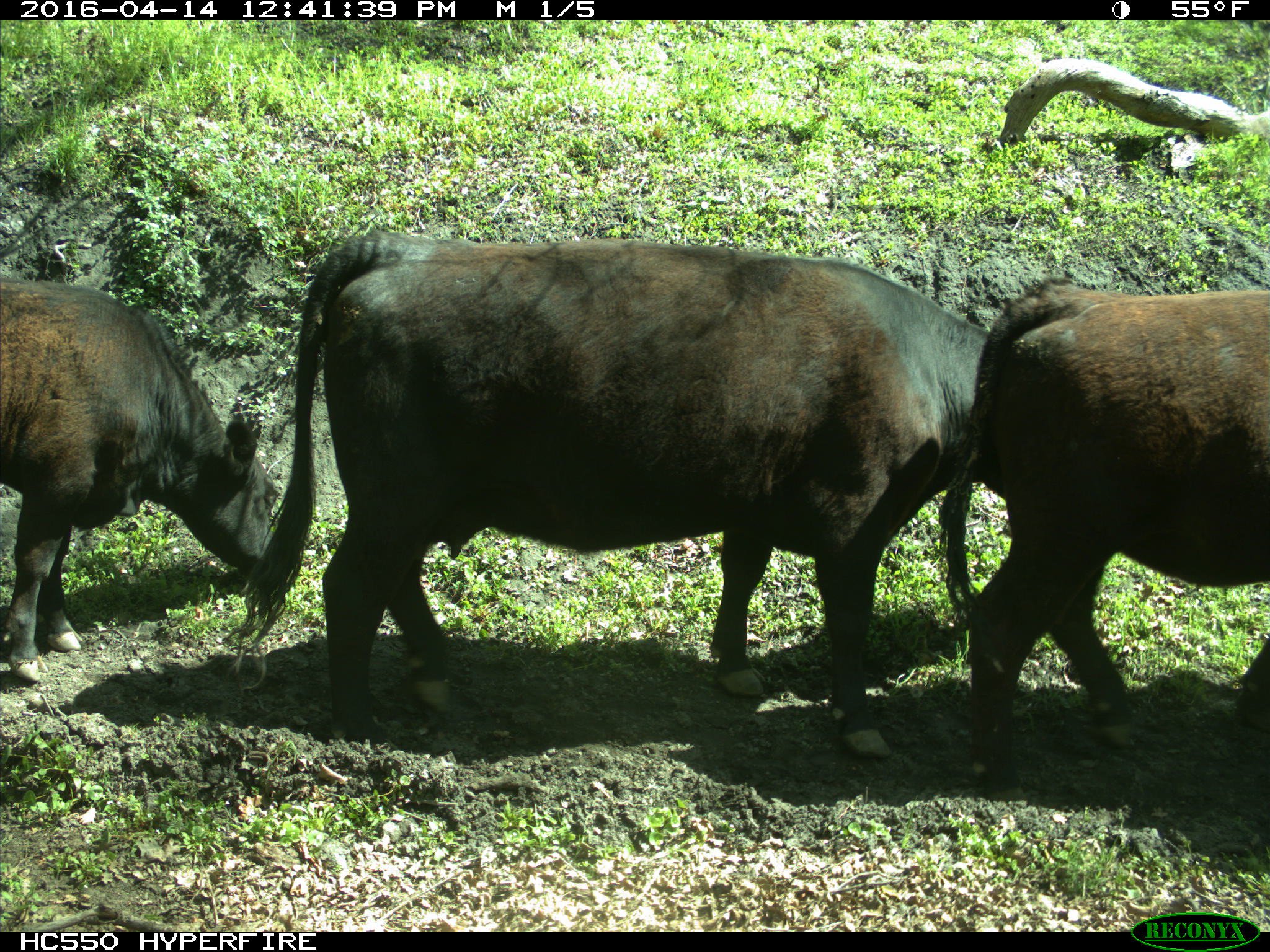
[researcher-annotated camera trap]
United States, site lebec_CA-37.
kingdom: Animalia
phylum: Chordata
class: Mammalia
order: Artiodactyla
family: Bovidae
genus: Bos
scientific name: Bos taurus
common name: domestic cow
Bos taurus (domestic cow).